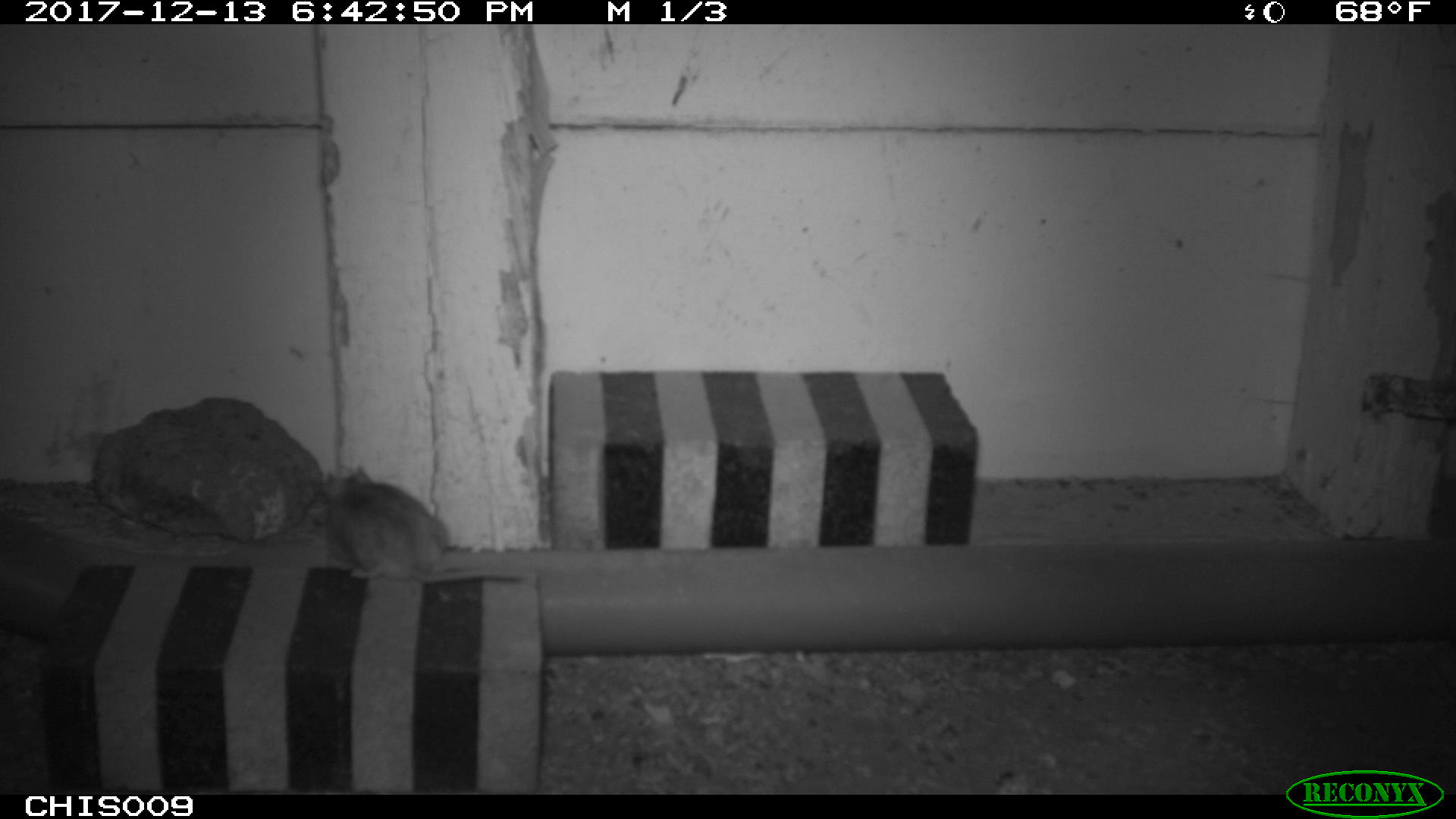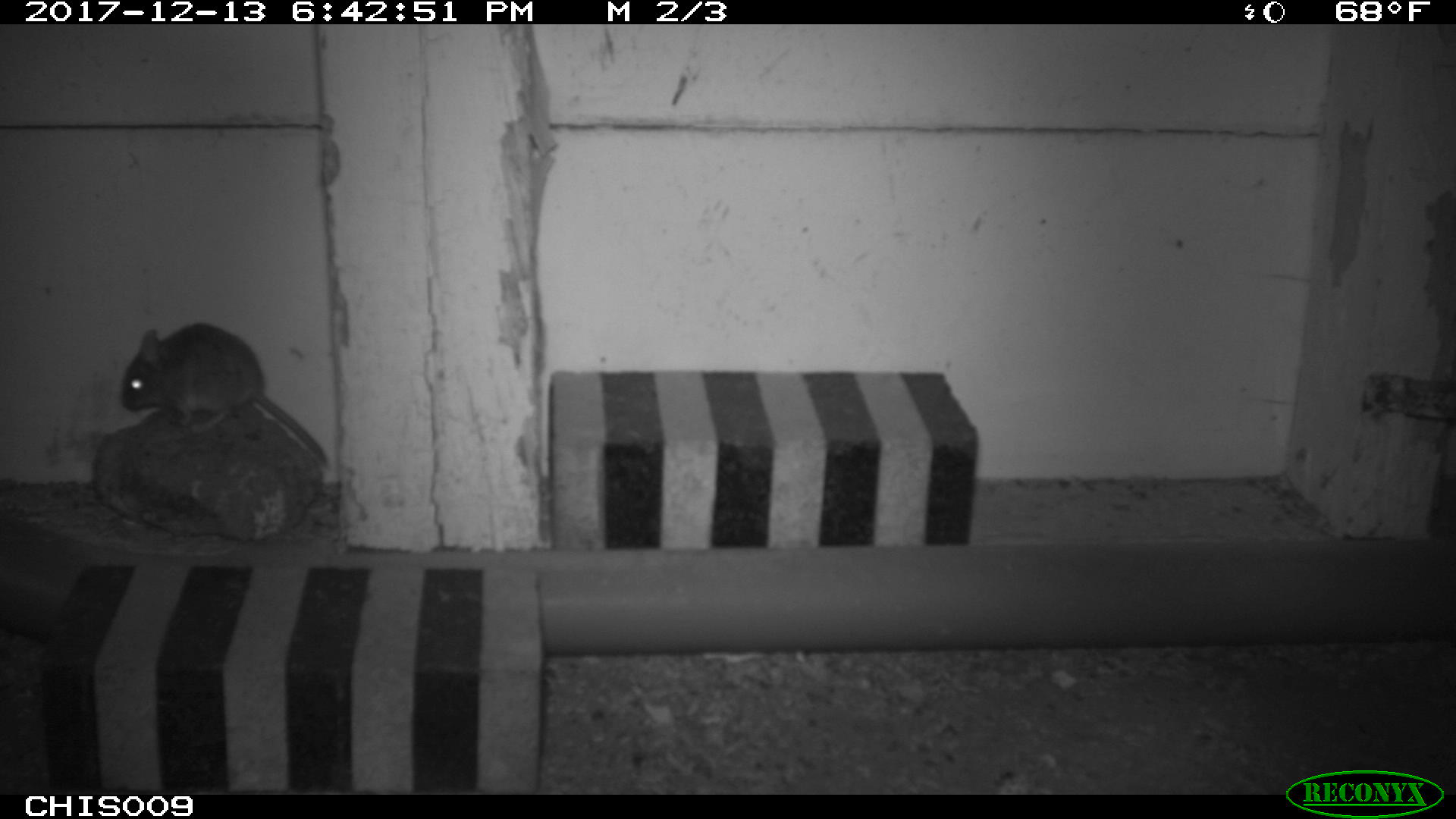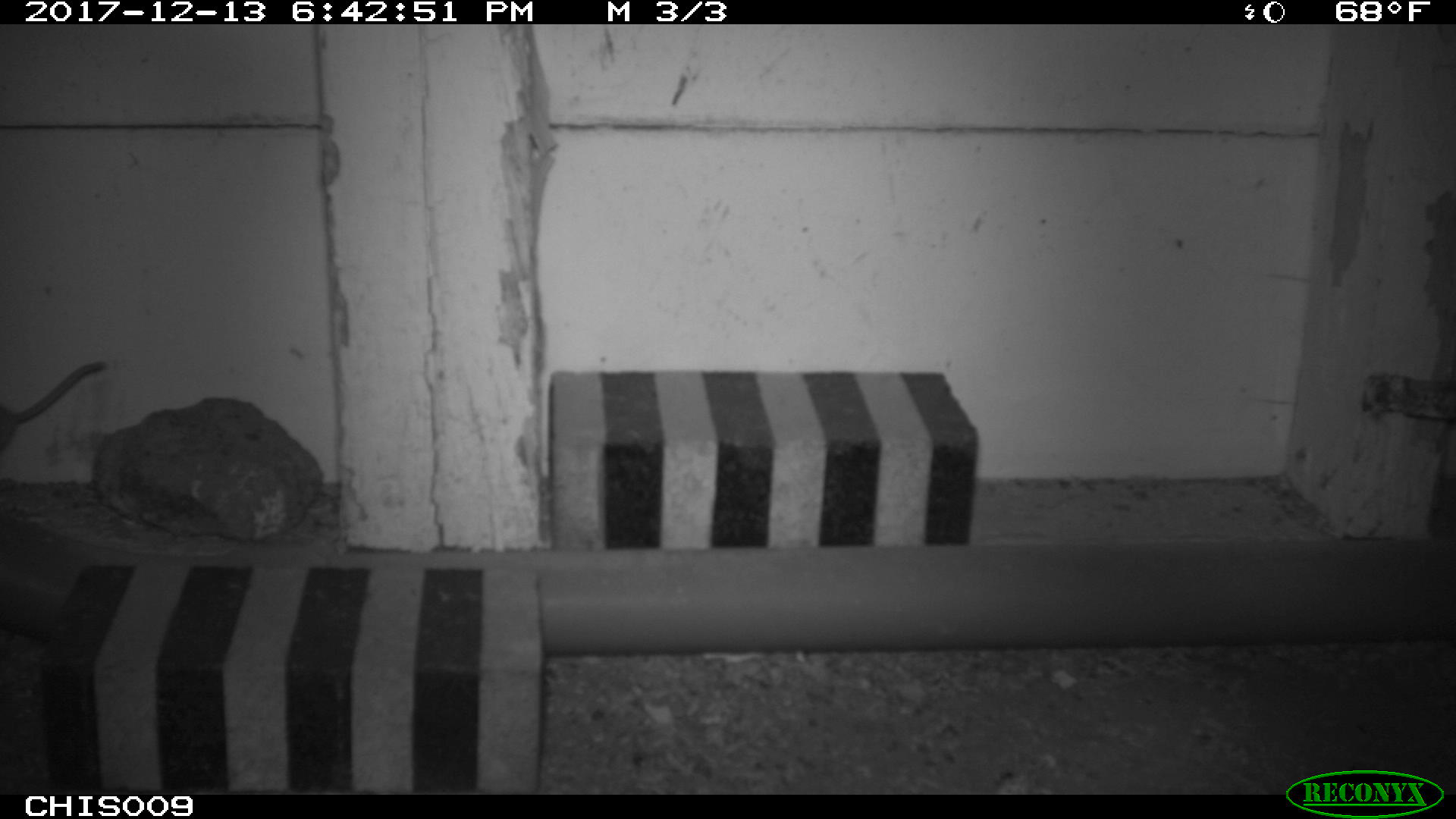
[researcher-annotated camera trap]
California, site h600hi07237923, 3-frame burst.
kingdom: Animalia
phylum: Chordata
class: Mammalia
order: Rodentia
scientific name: Rodentia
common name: rodent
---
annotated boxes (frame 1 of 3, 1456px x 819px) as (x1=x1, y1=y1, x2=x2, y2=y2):
rodent: (x1=318, y1=464, x2=538, y2=582)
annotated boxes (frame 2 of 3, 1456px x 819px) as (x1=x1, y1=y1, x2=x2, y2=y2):
rodent: (x1=120, y1=321, x2=330, y2=463)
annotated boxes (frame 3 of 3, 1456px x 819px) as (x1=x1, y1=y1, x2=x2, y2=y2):
rodent: (x1=0, y1=361, x2=105, y2=454)